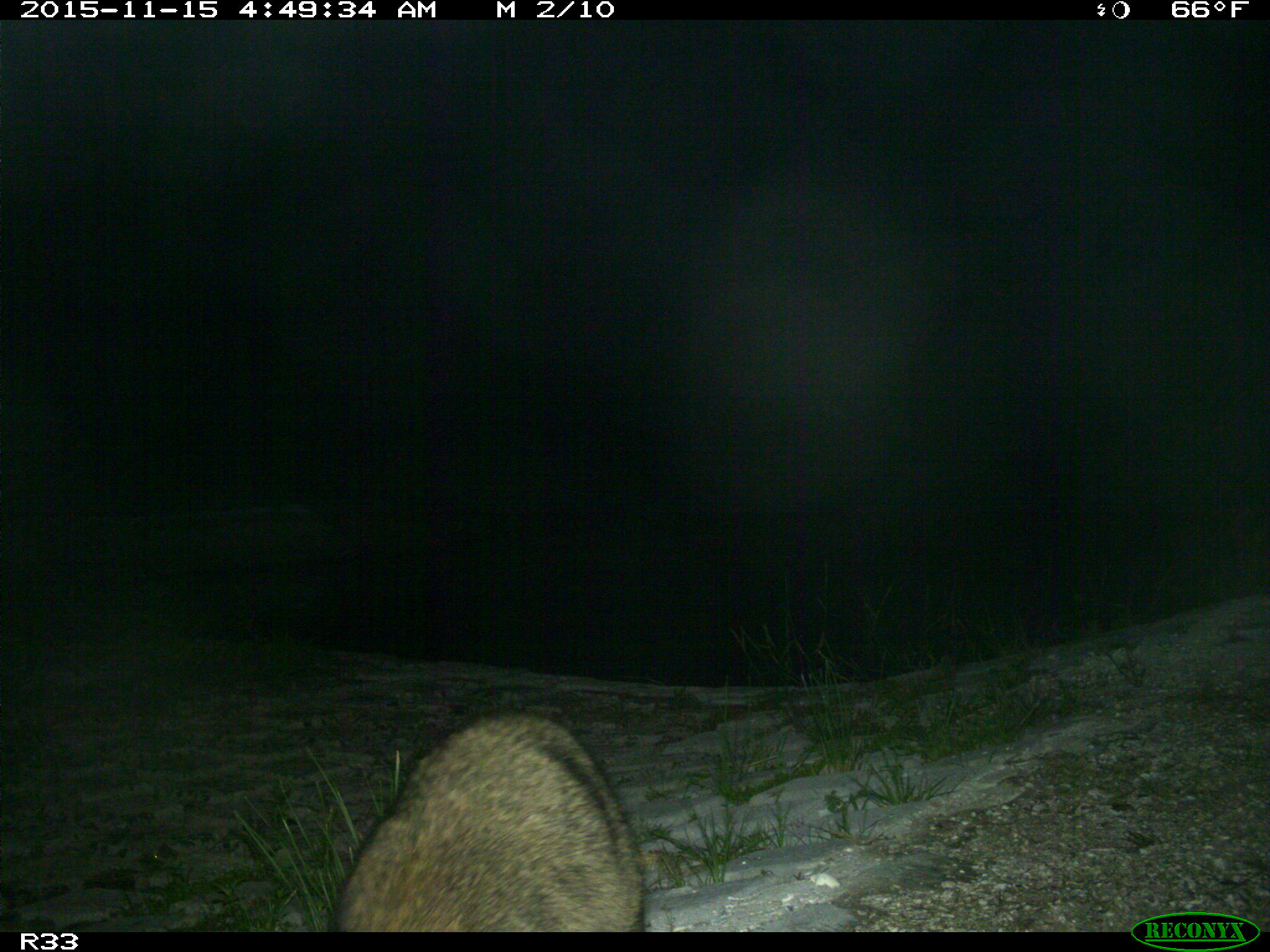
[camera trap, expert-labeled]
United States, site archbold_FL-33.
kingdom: Animalia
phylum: Chordata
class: Mammalia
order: Carnivora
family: Procyonidae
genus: Procyon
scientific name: Procyon lotor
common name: common raccoon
Procyon lotor (common raccoon).